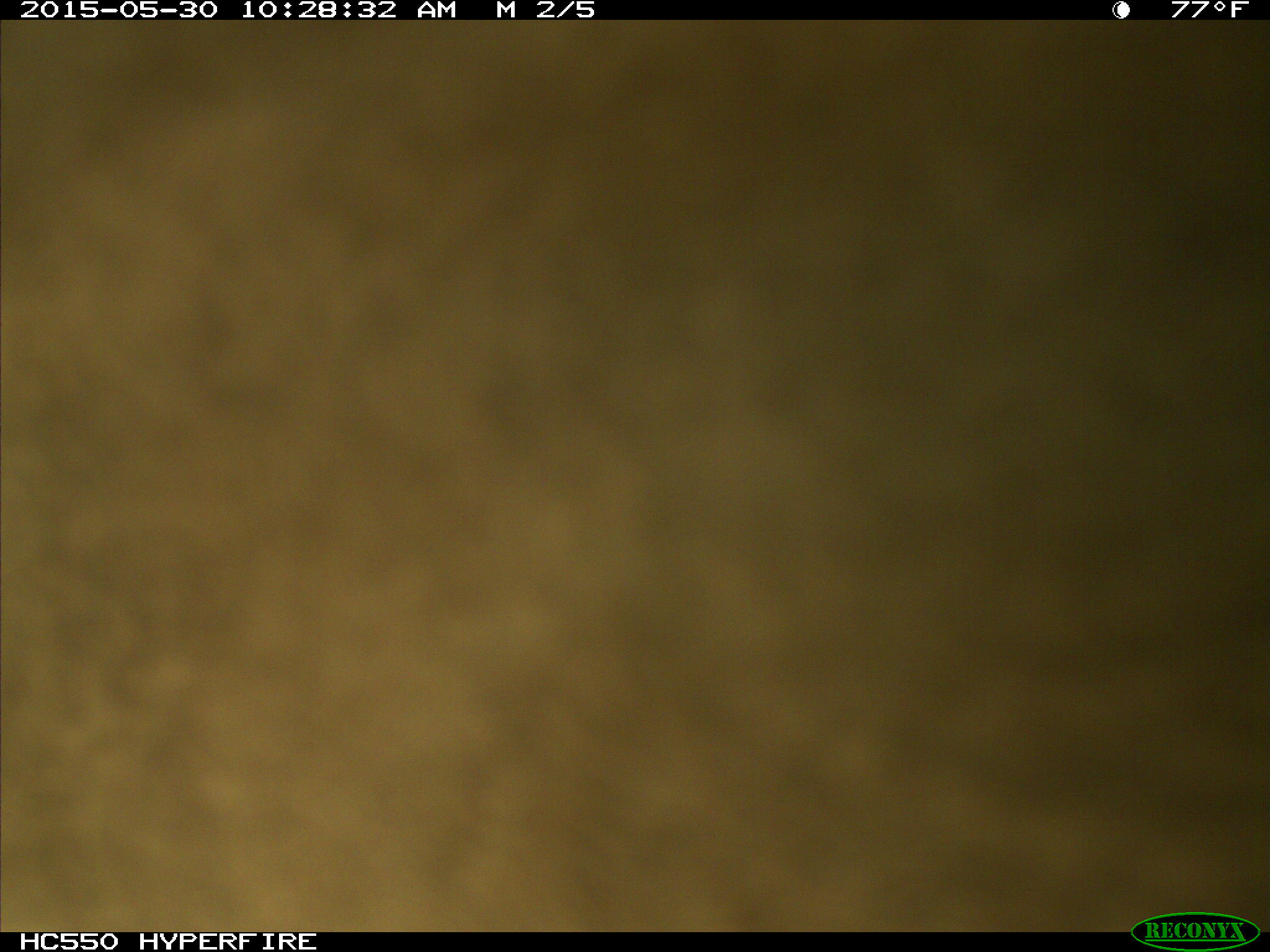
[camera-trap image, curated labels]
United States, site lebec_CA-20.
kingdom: Animalia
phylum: Chordata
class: Mammalia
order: Artiodactyla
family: Bovidae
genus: Bos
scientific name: Bos taurus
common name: domestic cow